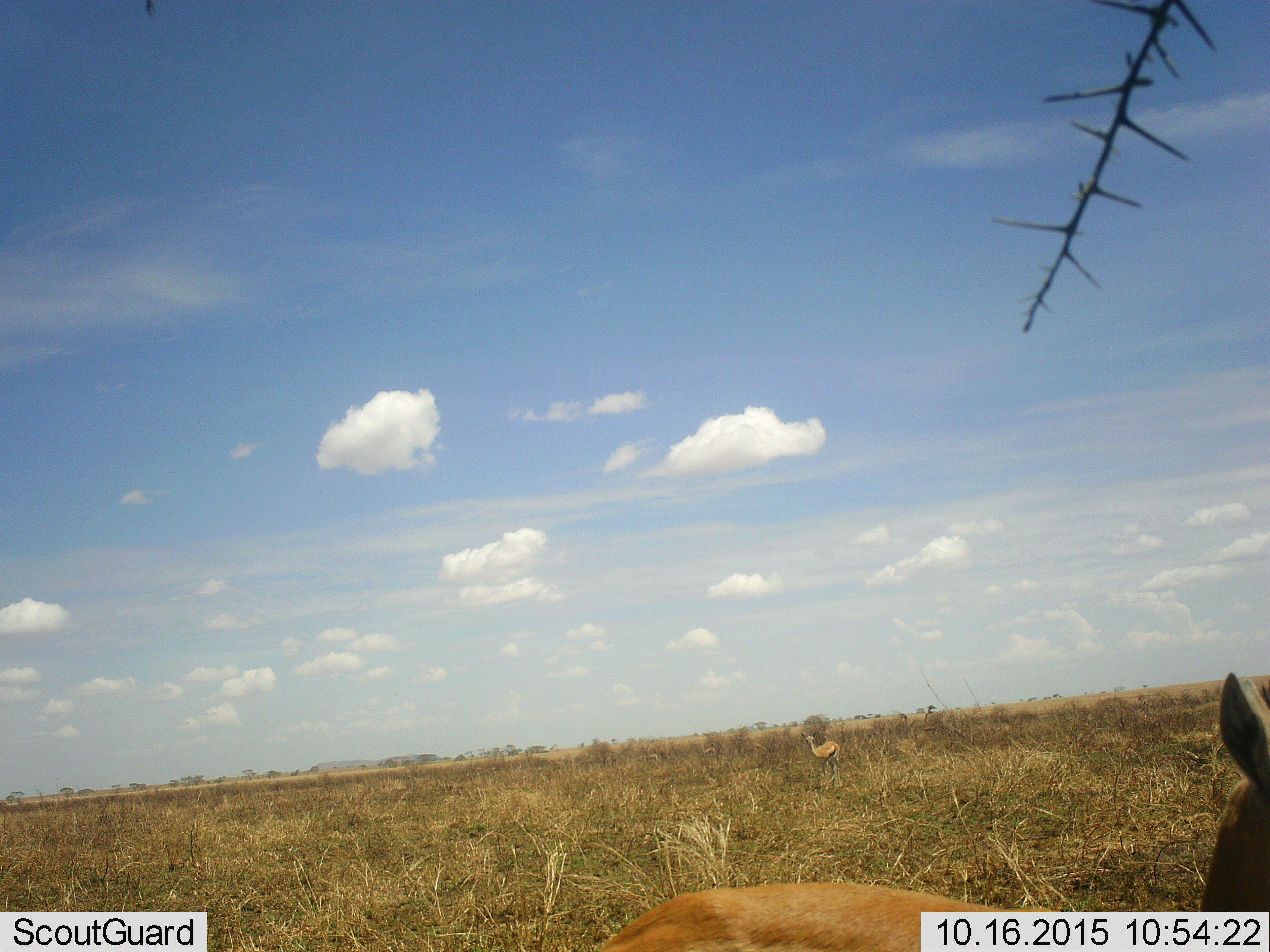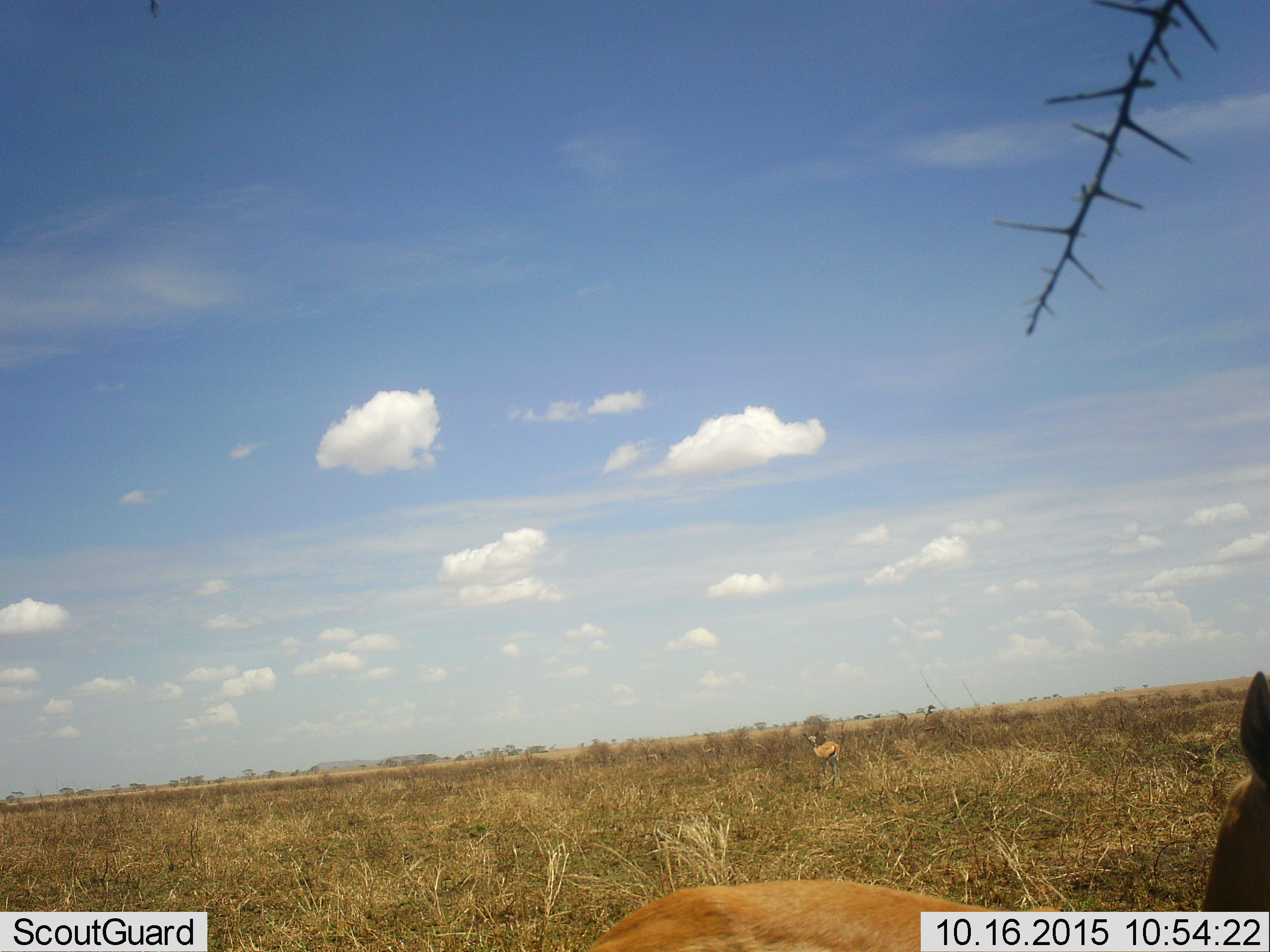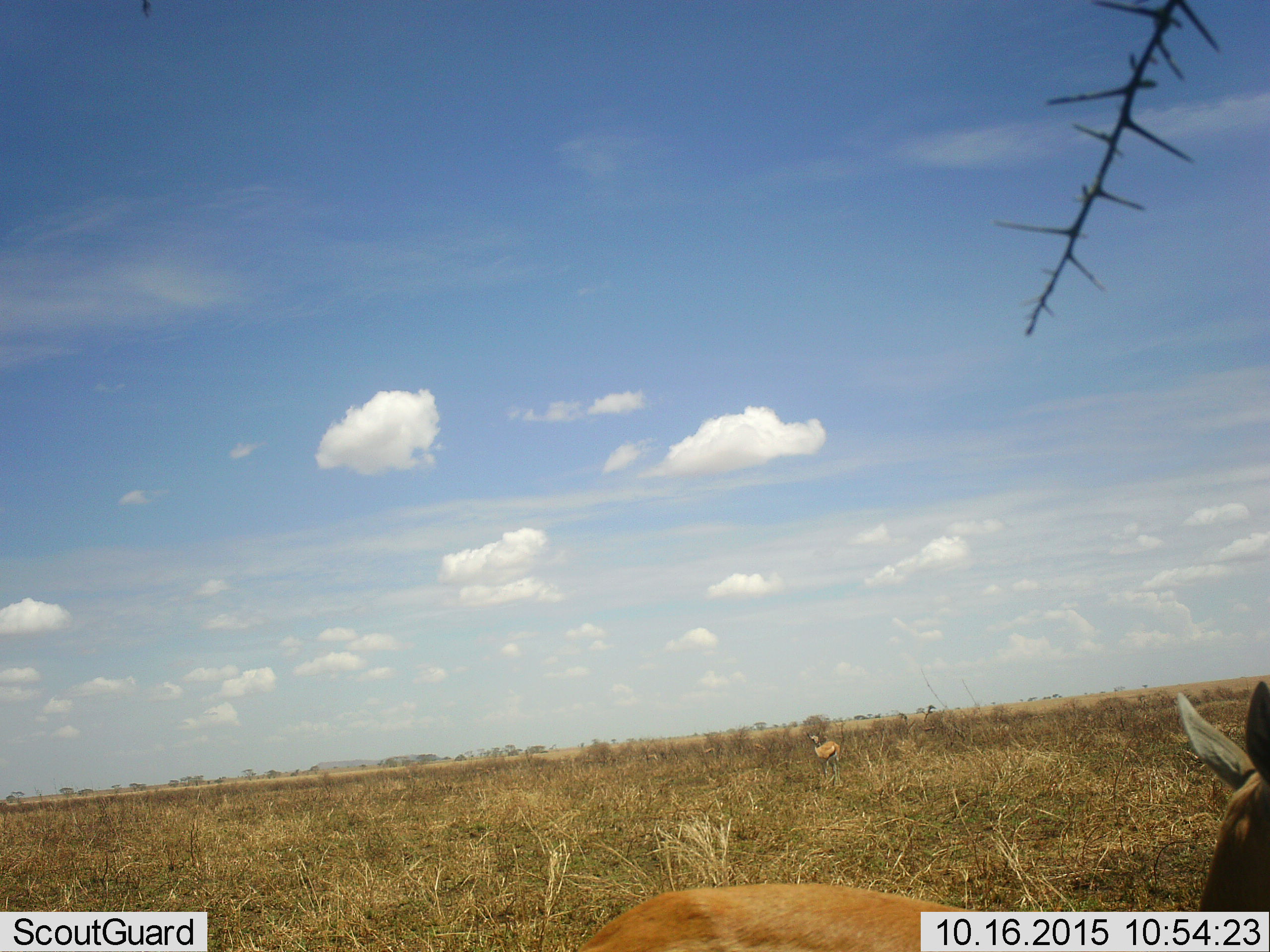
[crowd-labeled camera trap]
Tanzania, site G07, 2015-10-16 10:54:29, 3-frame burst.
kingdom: Animalia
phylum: Chordata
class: Mammalia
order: Artiodactyla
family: Bovidae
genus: Eudorcas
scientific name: Eudorcas thomsonii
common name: thomson's gazelle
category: gazellethomsons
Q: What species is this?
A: Gazellethomsons (thomson's gazelle) (Eudorcas thomsonii).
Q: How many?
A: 5.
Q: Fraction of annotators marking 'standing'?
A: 100%.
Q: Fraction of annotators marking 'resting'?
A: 0%.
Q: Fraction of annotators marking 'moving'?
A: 17%.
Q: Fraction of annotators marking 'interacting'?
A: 0%.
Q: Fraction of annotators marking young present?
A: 17%.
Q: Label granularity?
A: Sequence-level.